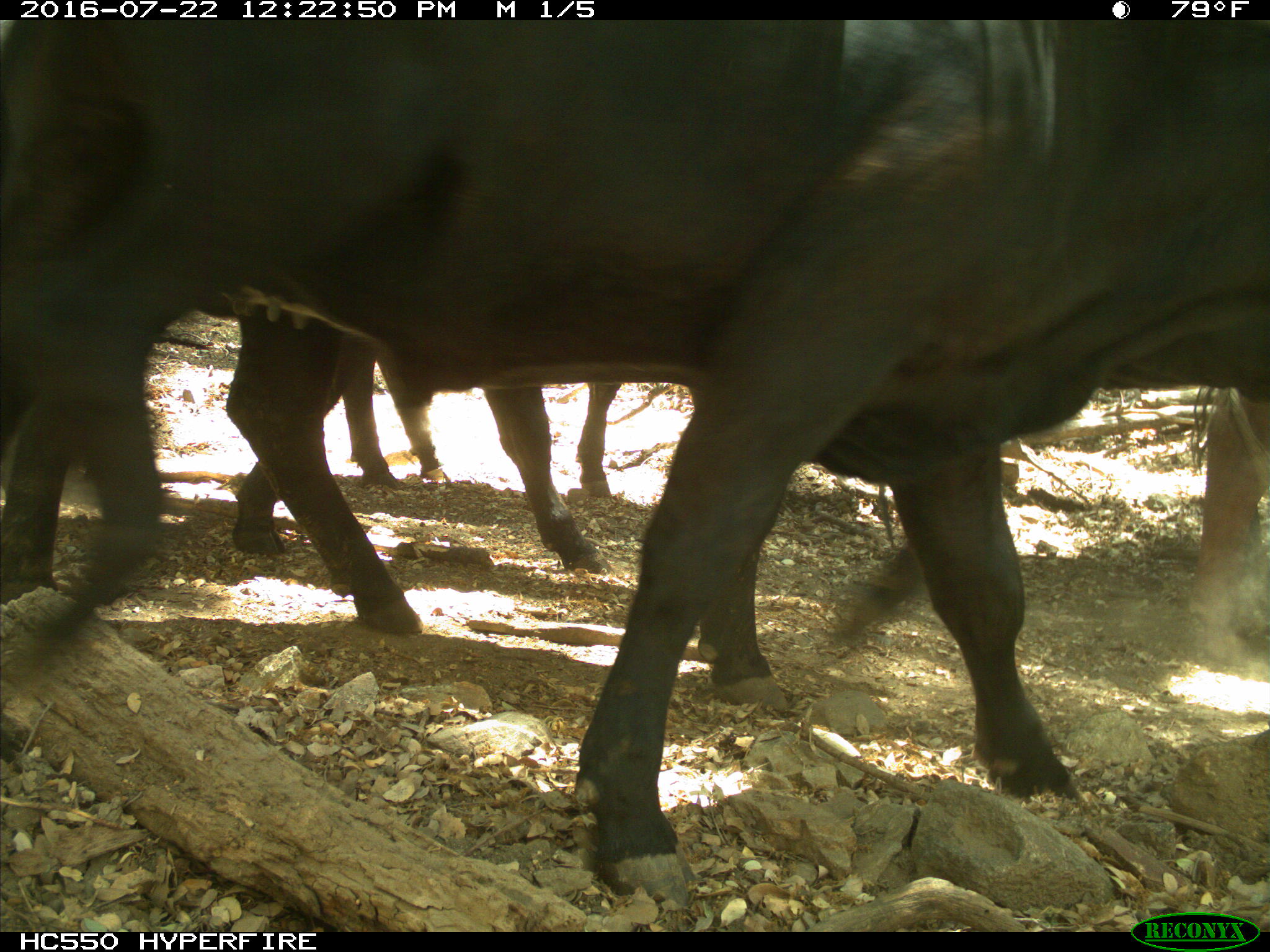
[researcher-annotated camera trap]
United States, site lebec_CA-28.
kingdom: Animalia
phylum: Chordata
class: Mammalia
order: Artiodactyla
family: Bovidae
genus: Bos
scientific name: Bos taurus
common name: domestic cow